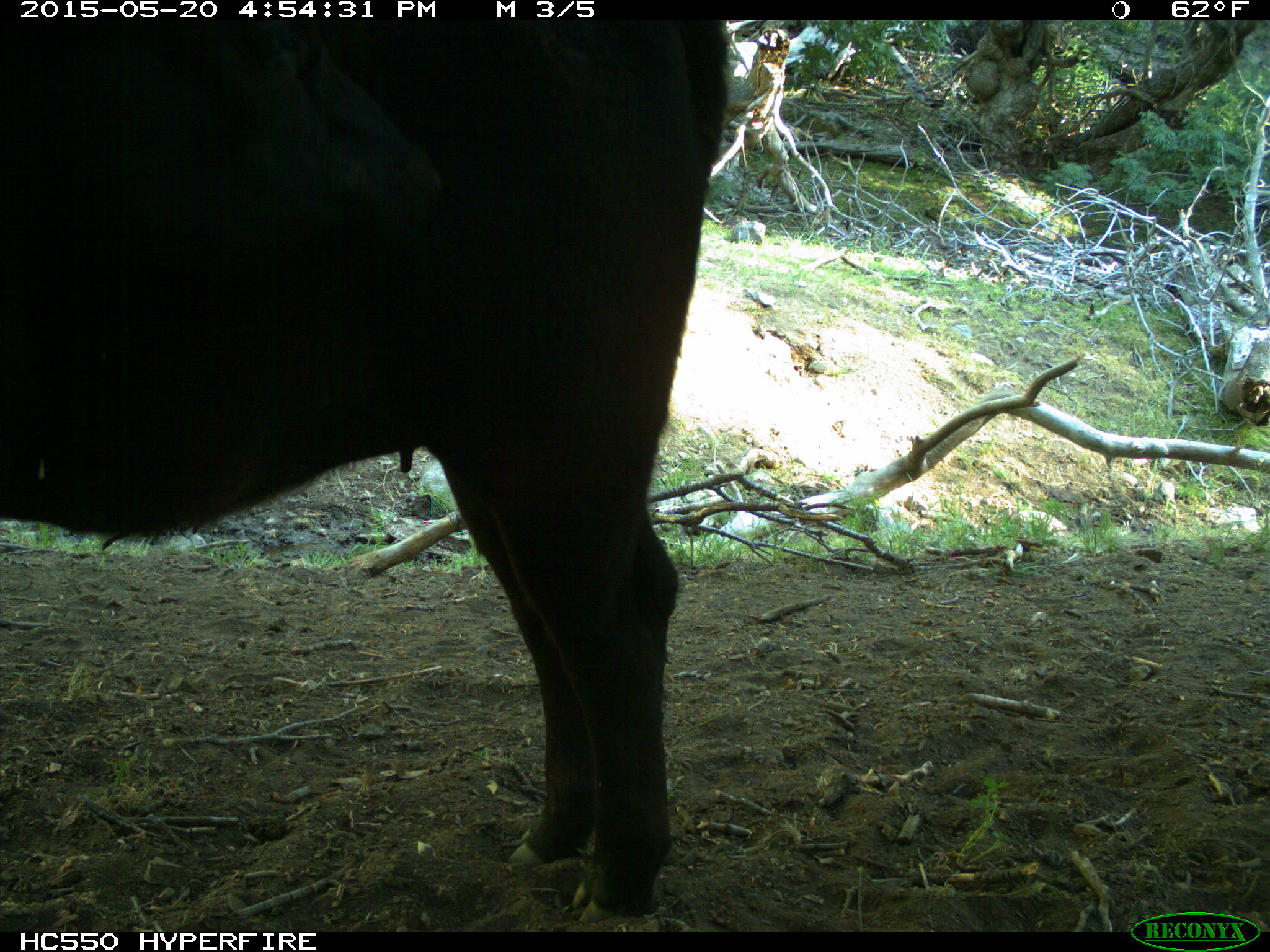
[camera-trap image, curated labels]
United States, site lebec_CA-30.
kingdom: Animalia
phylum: Chordata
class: Mammalia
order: Artiodactyla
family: Bovidae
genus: Bos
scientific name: Bos taurus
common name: domestic cow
Bos taurus (domestic cow).